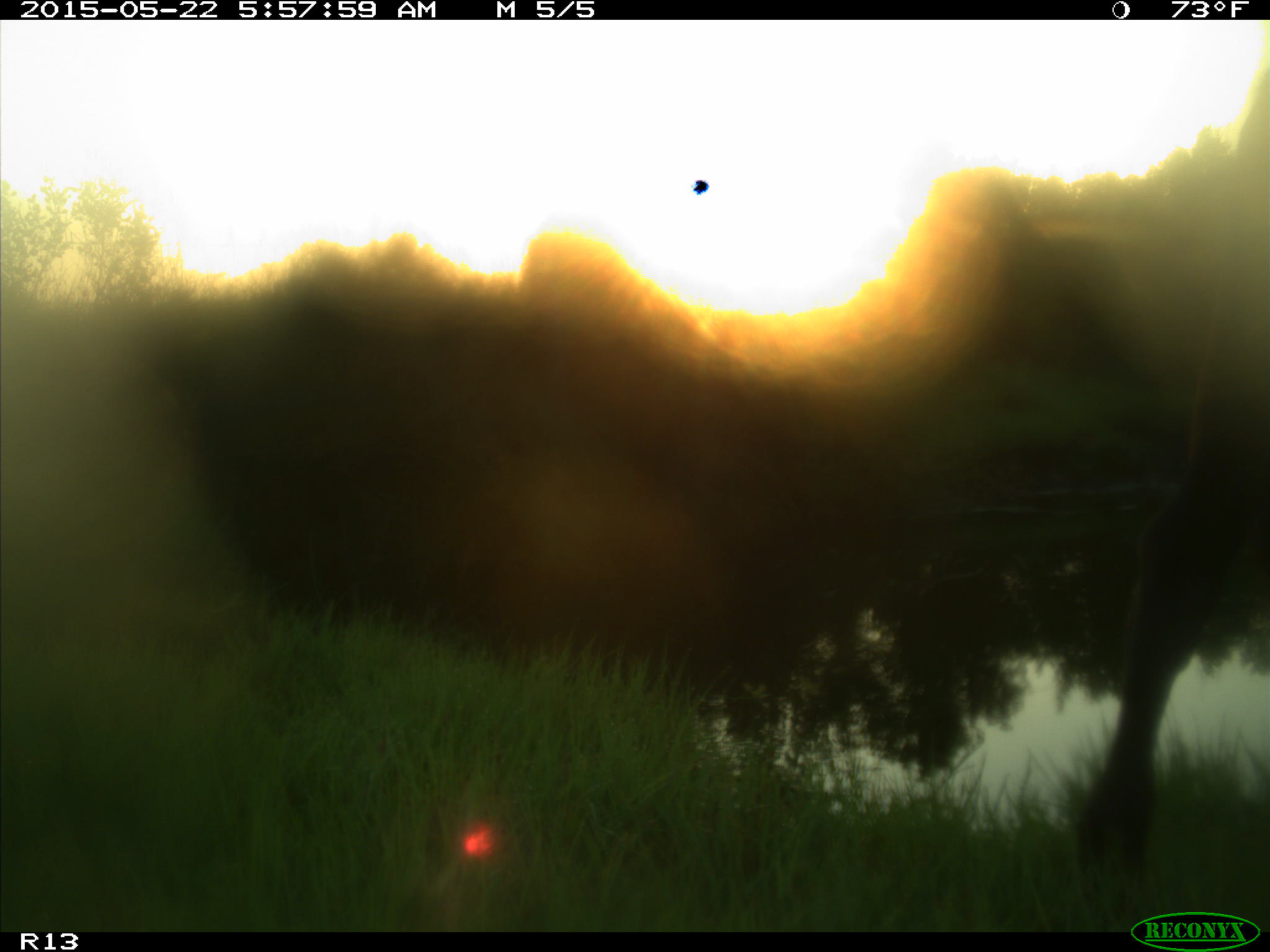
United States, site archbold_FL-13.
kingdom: Animalia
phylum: Chordata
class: Mammalia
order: Artiodactyla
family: Bovidae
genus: Bos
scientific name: Bos taurus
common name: domestic cow